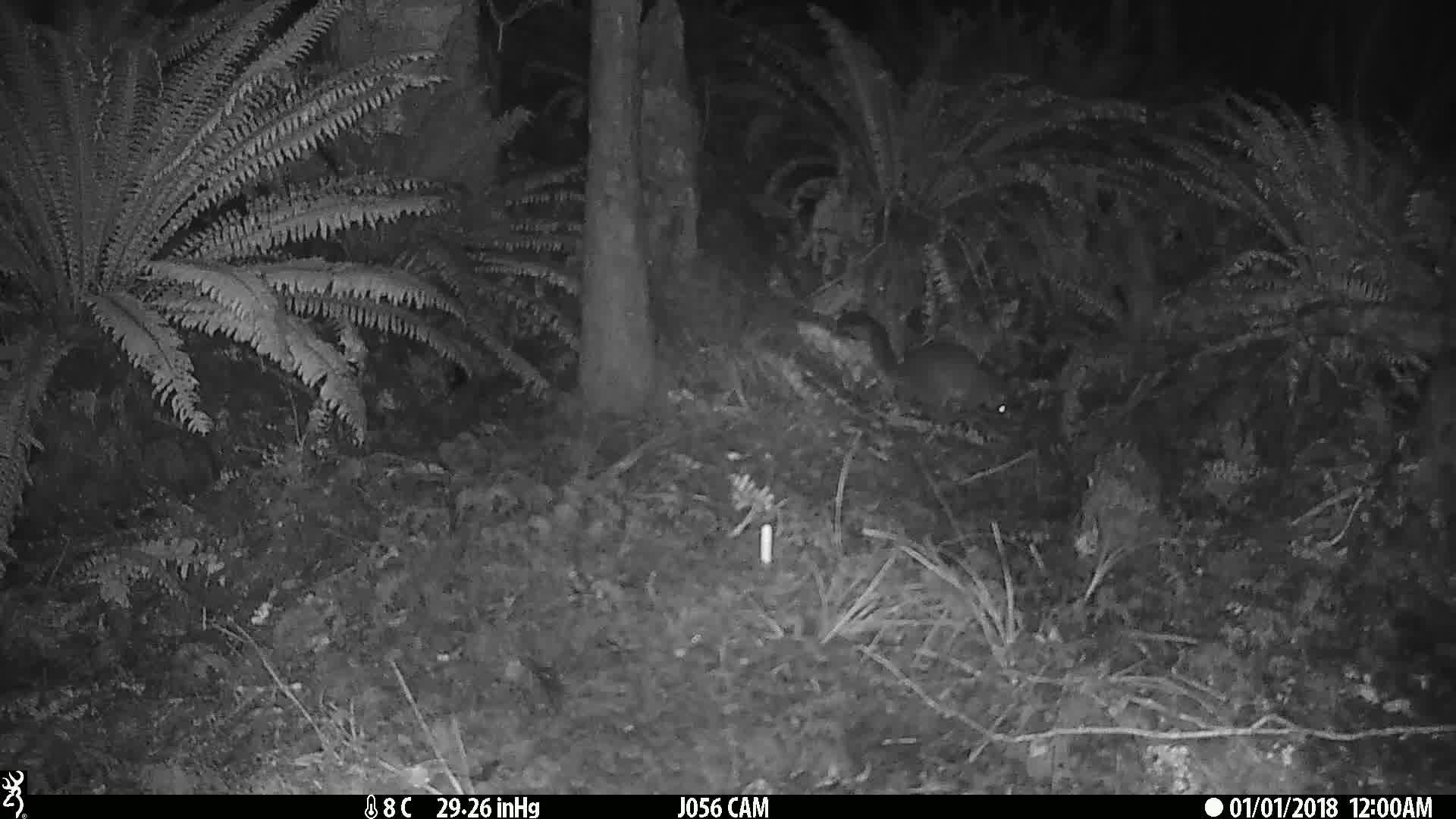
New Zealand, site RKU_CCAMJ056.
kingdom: Animalia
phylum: Chordata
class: Mammalia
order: Diprotodontia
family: Phalangeridae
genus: Trichosurus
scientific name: Trichosurus vulpecula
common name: common brushtail possum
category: possum